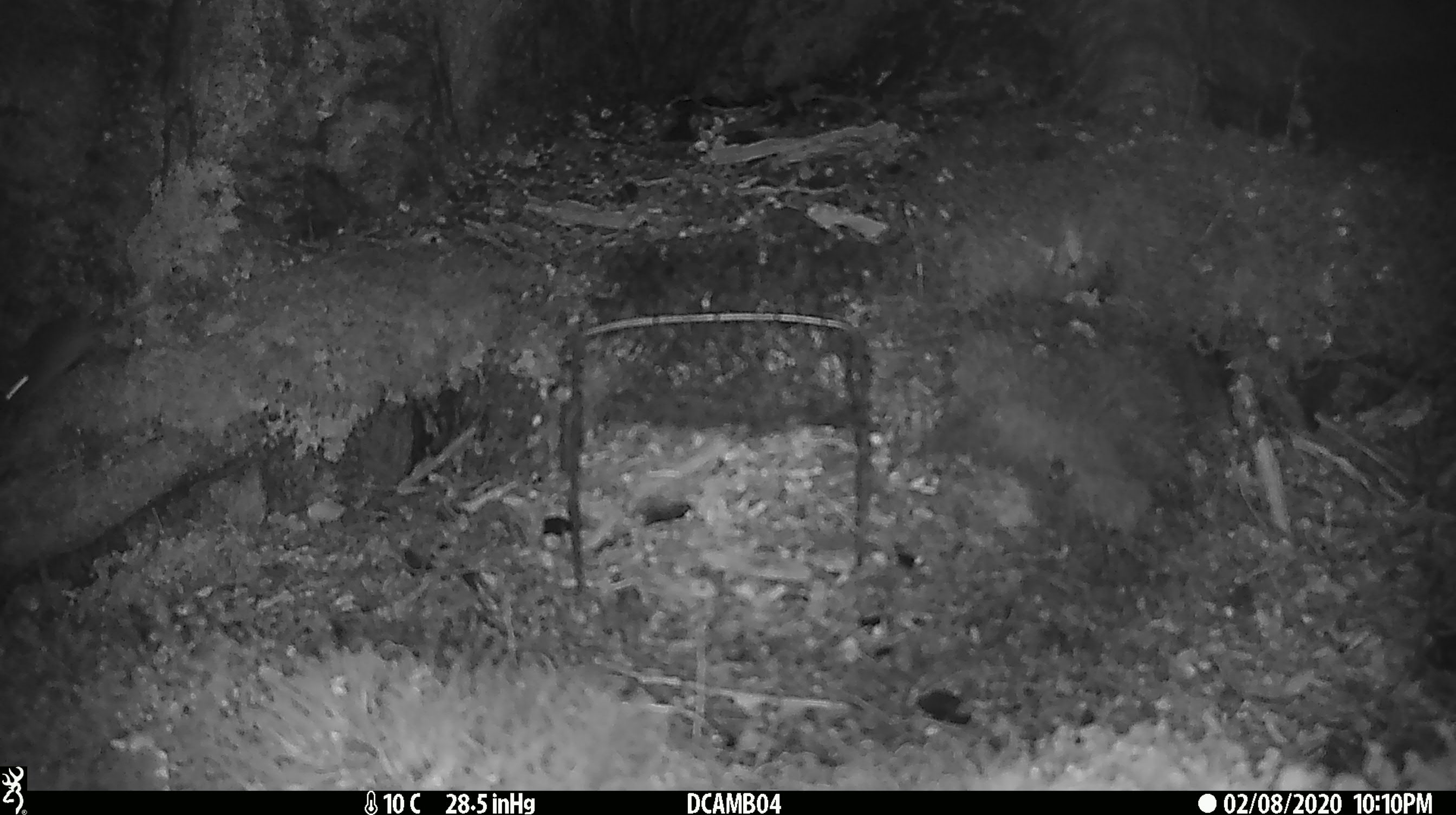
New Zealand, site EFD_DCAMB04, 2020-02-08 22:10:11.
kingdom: Animalia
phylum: Chordata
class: Mammalia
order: Rodentia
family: Muridae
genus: Mus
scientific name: Mus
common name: mouse